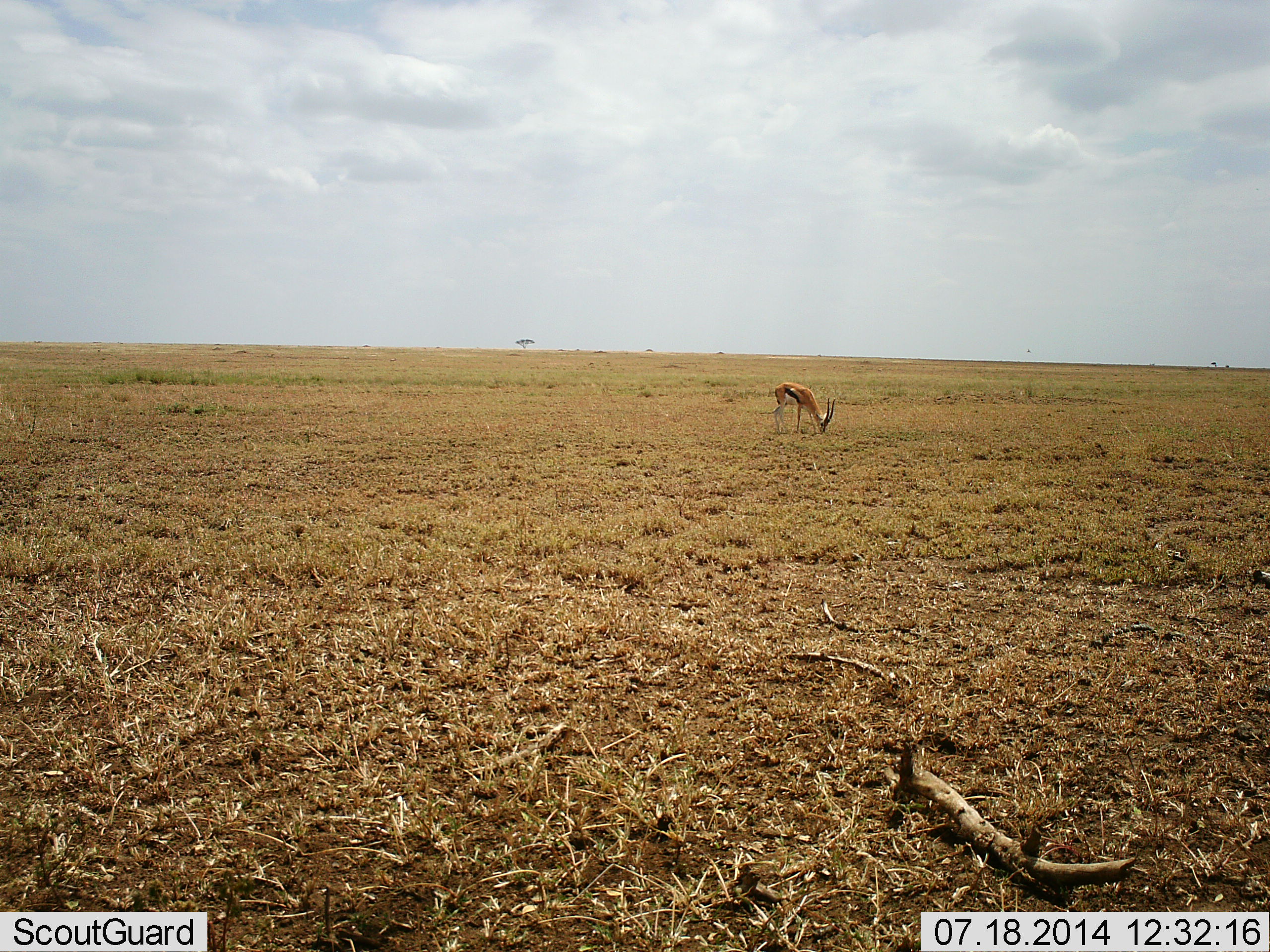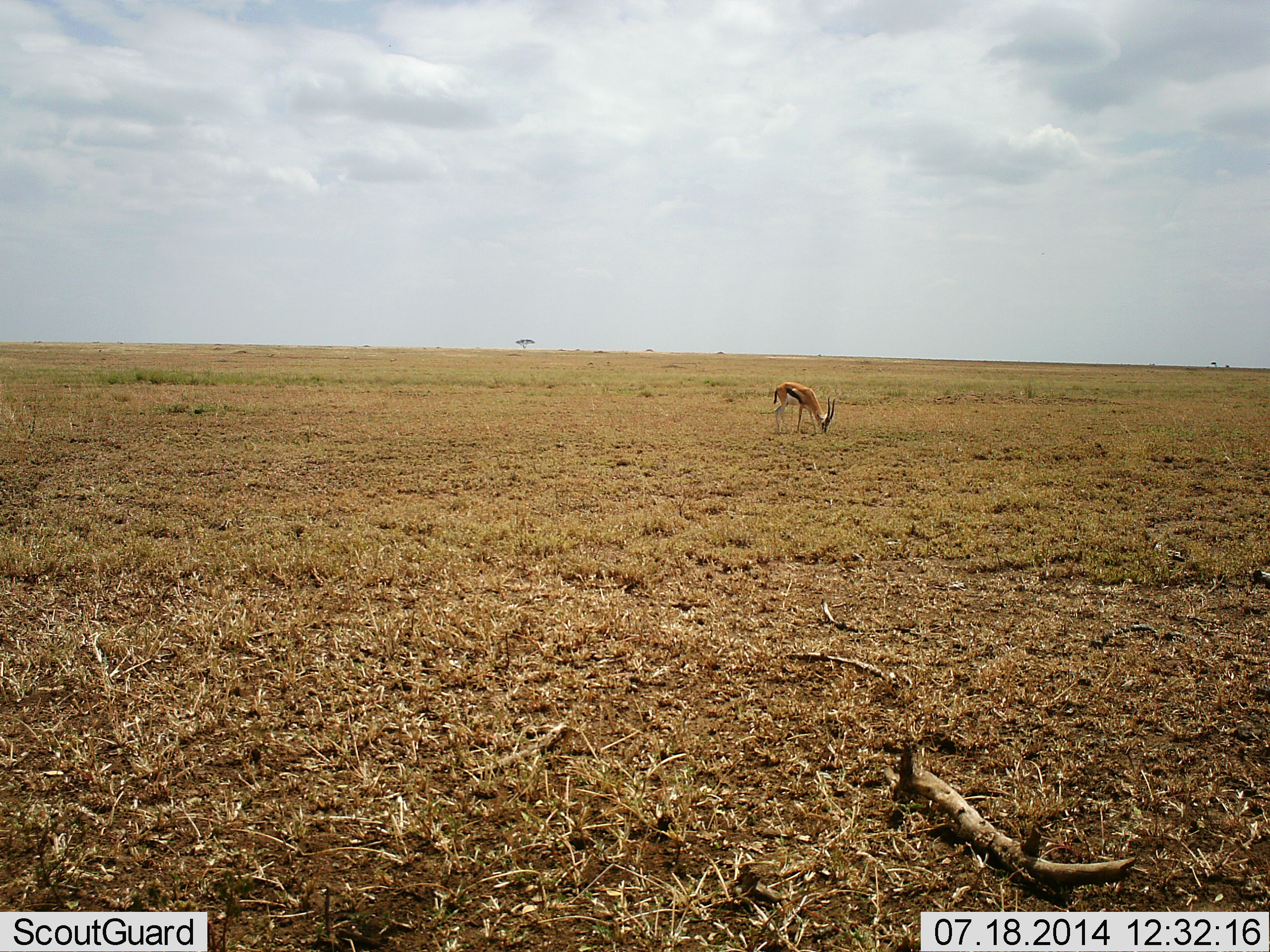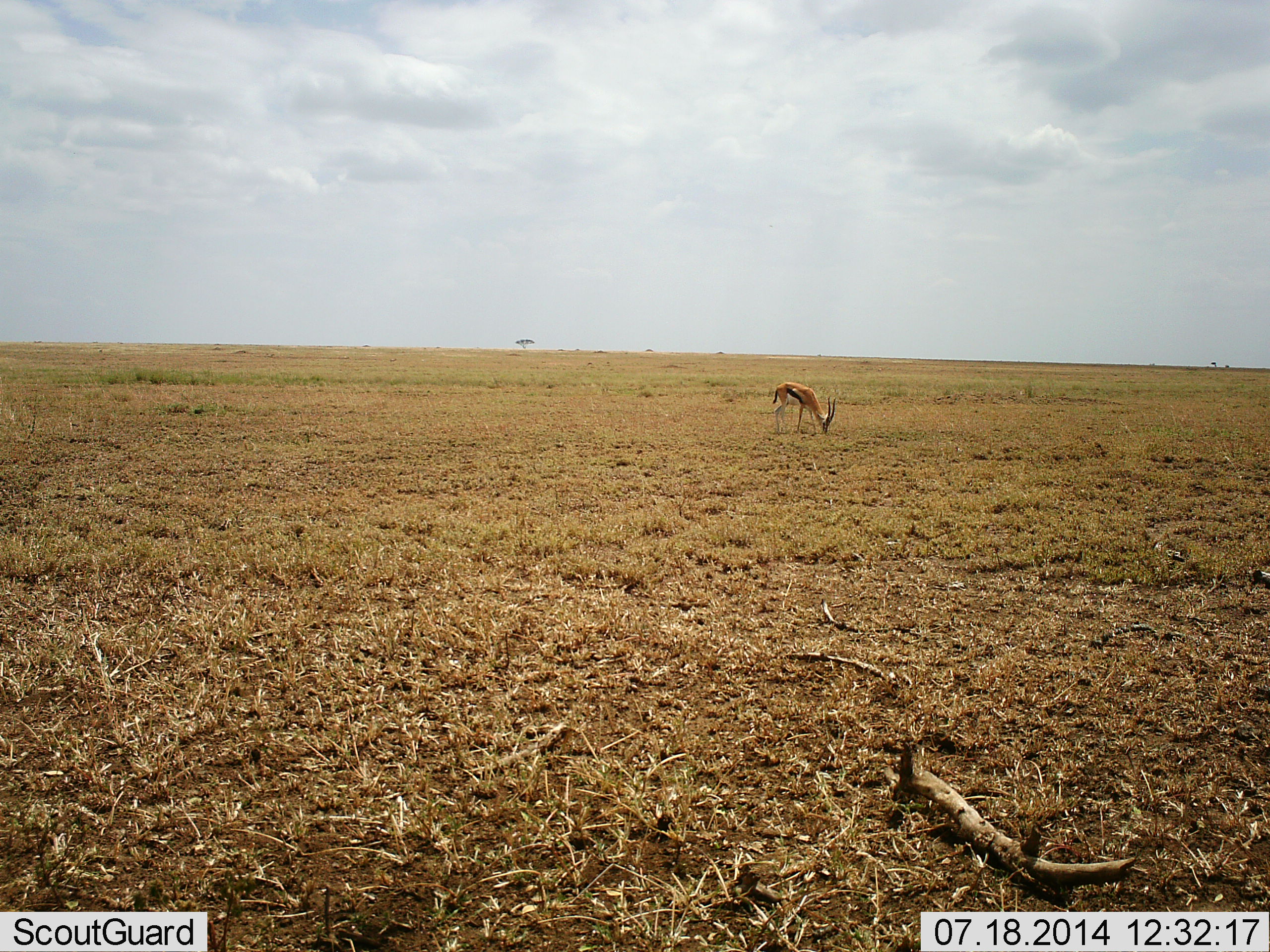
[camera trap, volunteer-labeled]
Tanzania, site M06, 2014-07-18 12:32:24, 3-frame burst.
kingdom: Animalia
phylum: Chordata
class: Mammalia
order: Artiodactyla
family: Bovidae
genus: Eudorcas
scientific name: Eudorcas thomsonii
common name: thomson's gazelle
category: gazellethomsons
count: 1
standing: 30%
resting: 0%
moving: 0%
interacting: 0%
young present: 0%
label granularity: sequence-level